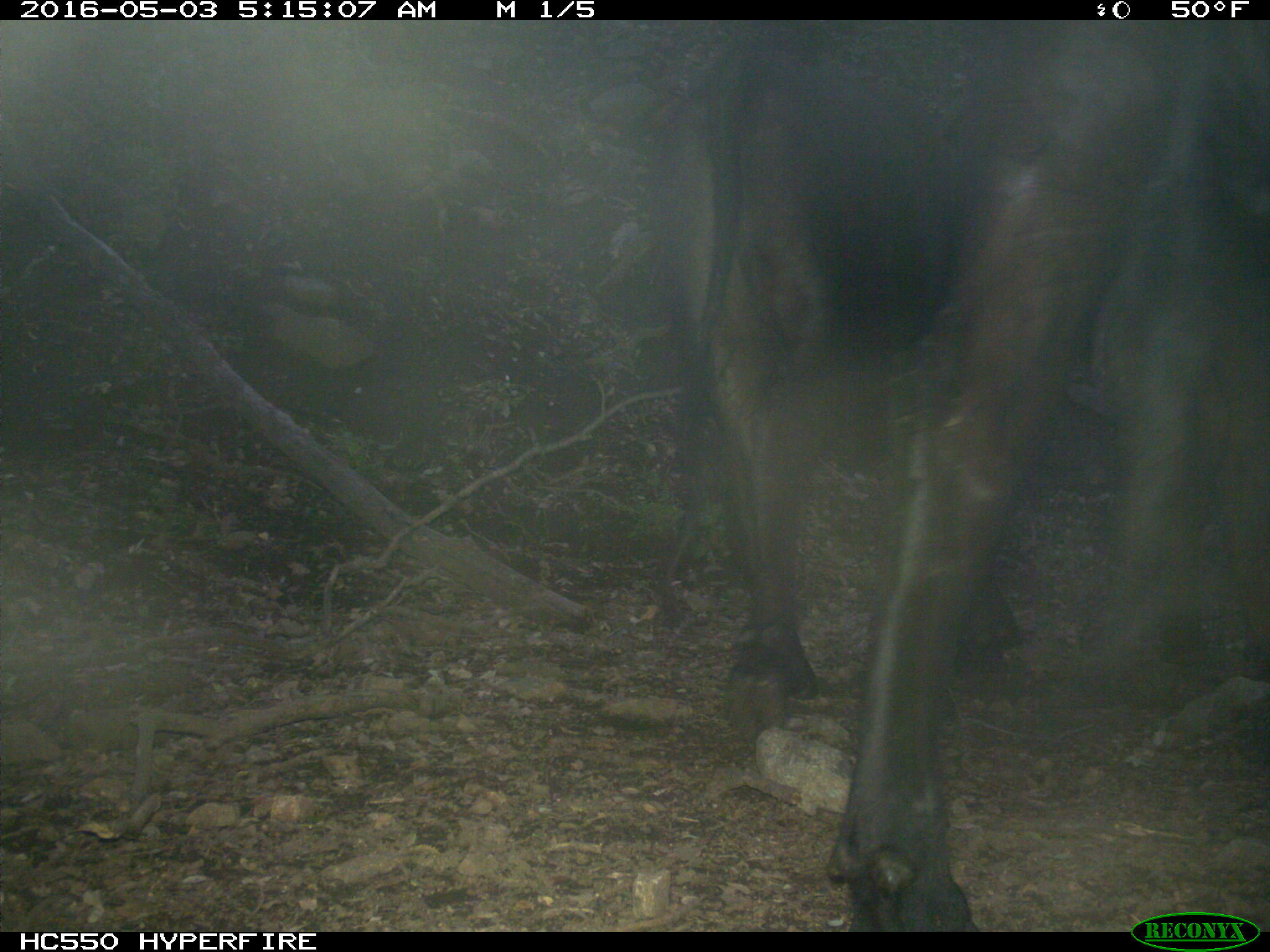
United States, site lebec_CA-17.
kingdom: Animalia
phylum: Chordata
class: Mammalia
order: Artiodactyla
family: Bovidae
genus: Bos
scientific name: Bos taurus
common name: domestic cow